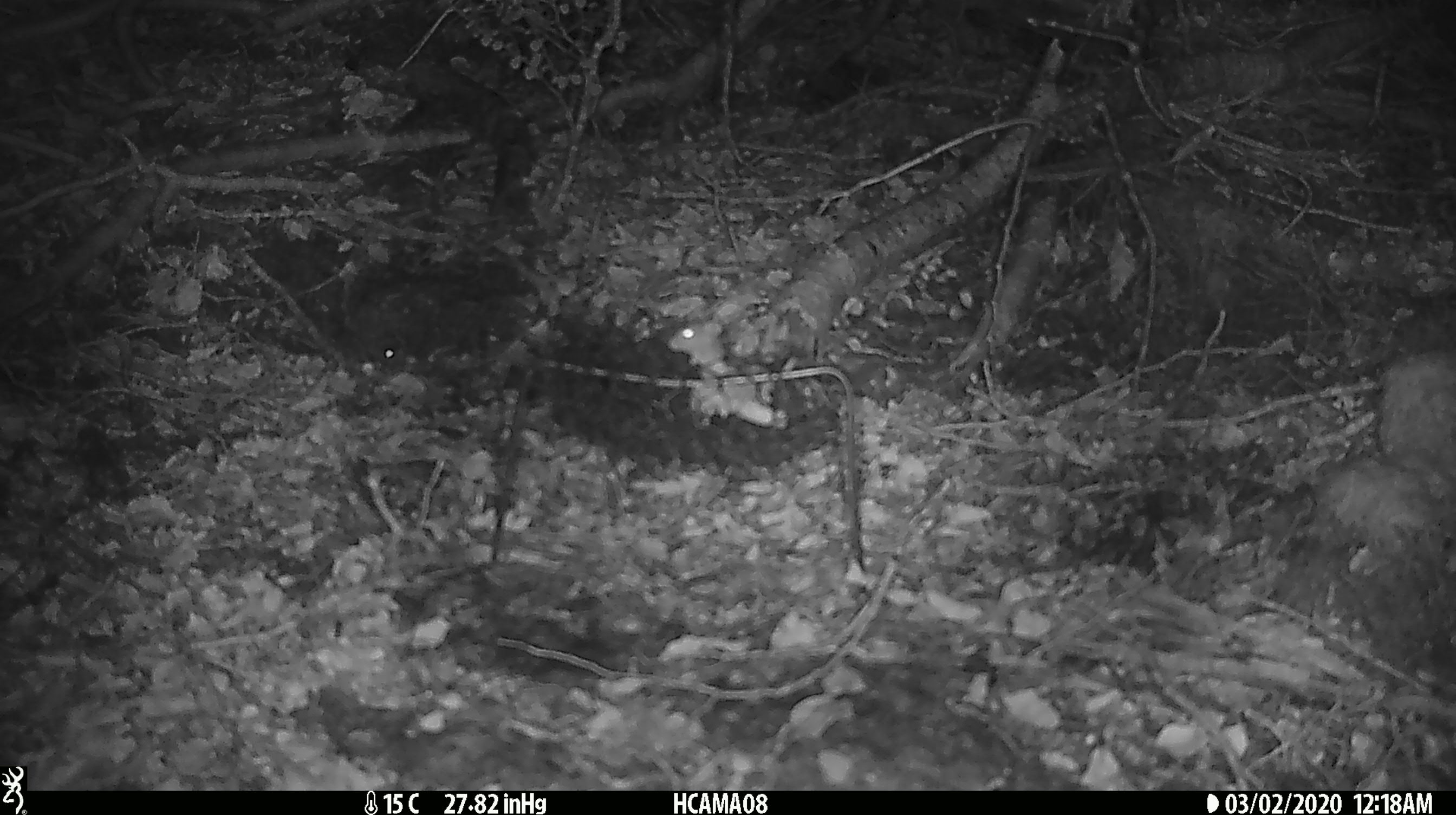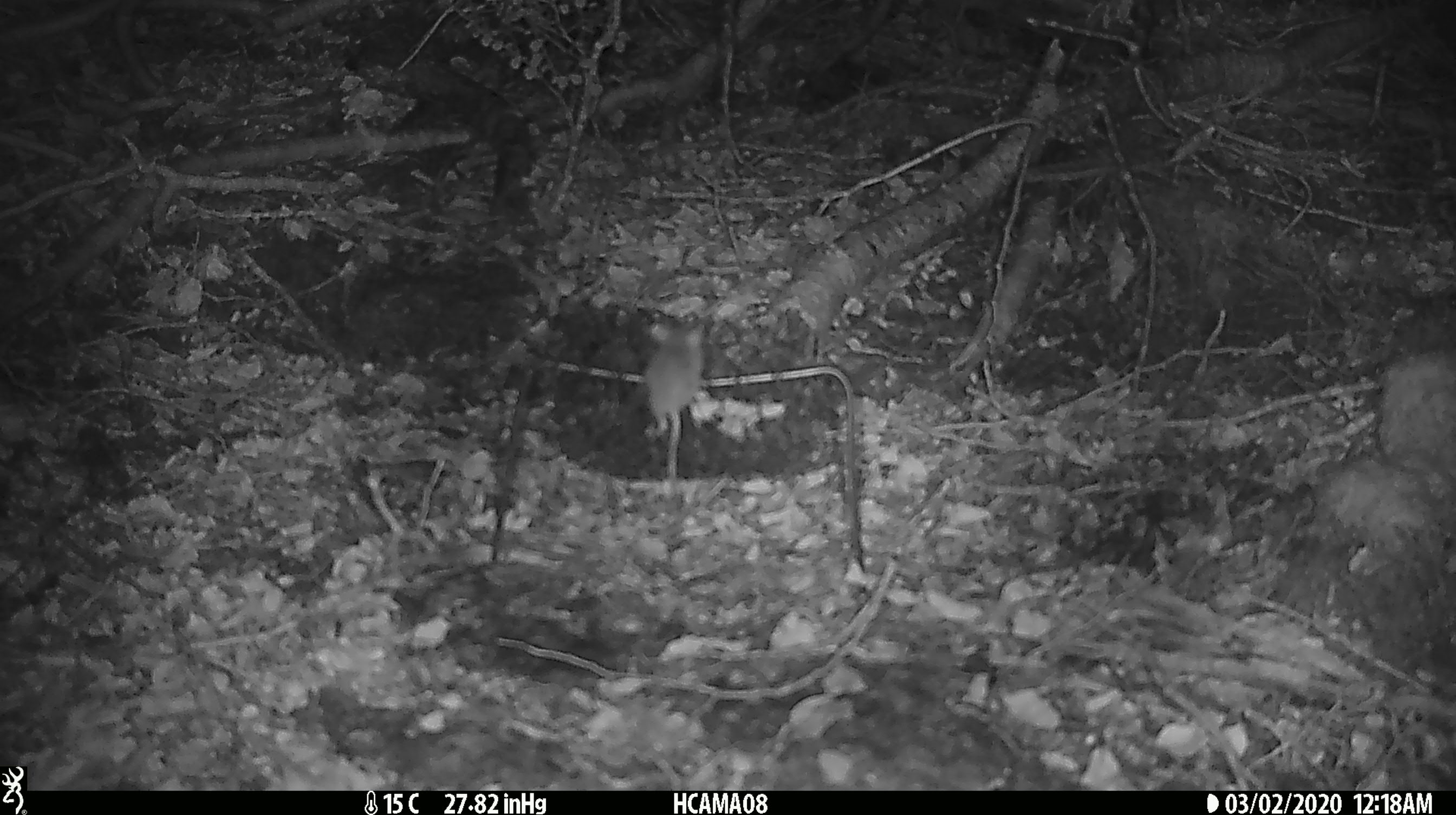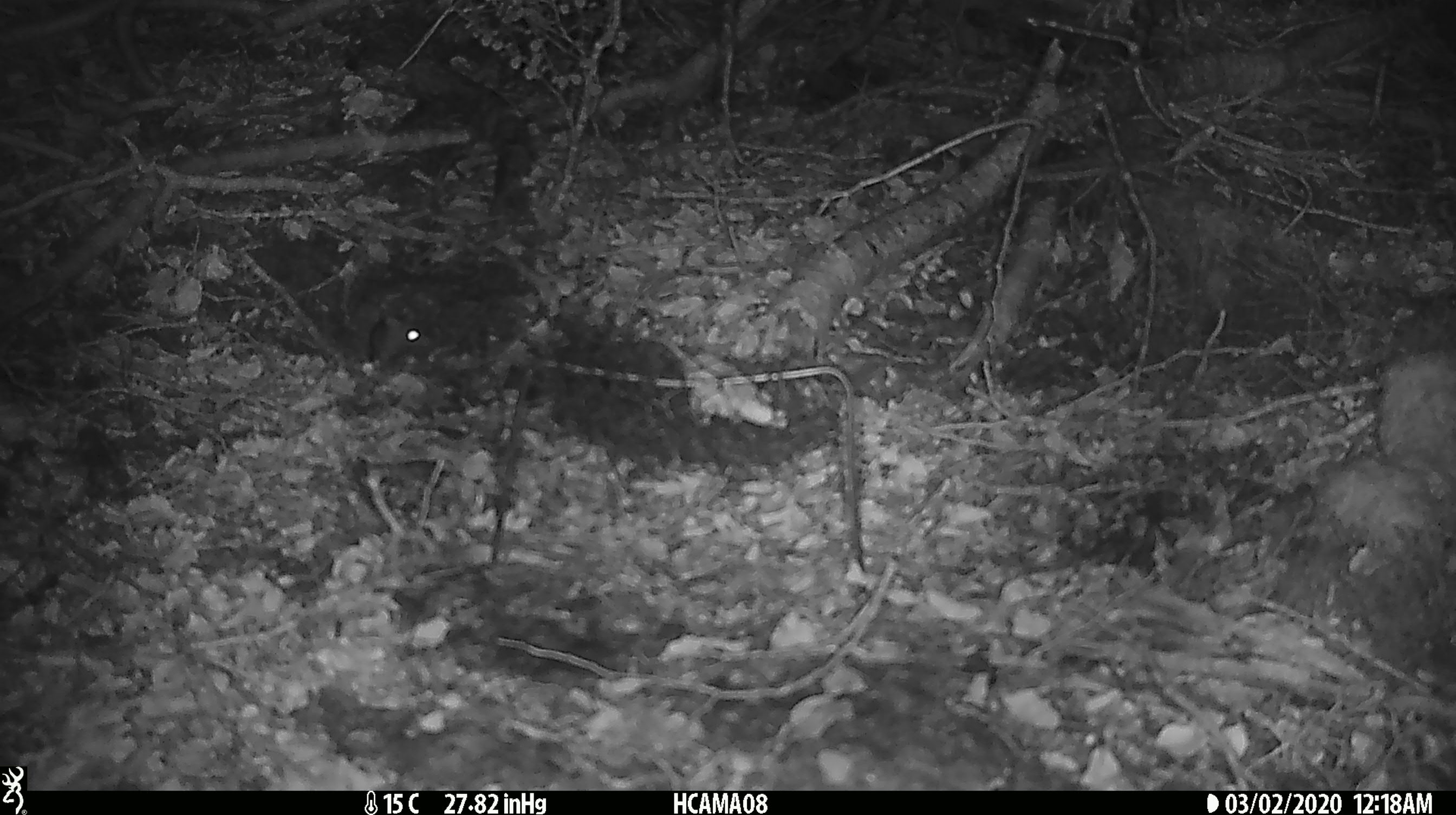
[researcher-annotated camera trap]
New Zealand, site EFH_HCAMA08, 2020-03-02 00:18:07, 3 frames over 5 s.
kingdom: Animalia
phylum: Chordata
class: Mammalia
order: Rodentia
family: Muridae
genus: Mus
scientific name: Mus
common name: mouse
Mouse (Mus).